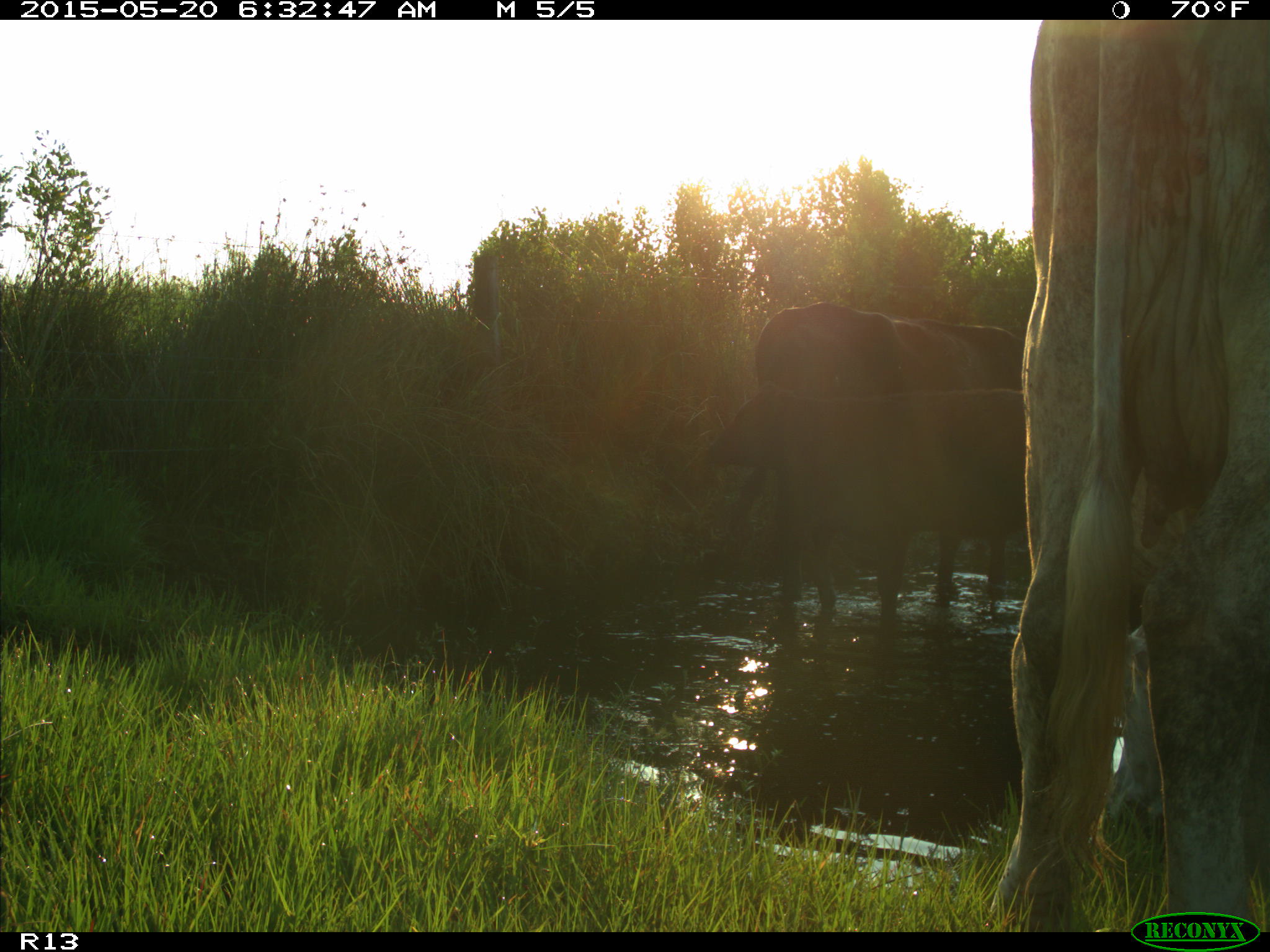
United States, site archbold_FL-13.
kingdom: Animalia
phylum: Chordata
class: Mammalia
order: Artiodactyla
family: Bovidae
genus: Bos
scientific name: Bos taurus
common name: domestic cow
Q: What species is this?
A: Bos taurus (domestic cow).